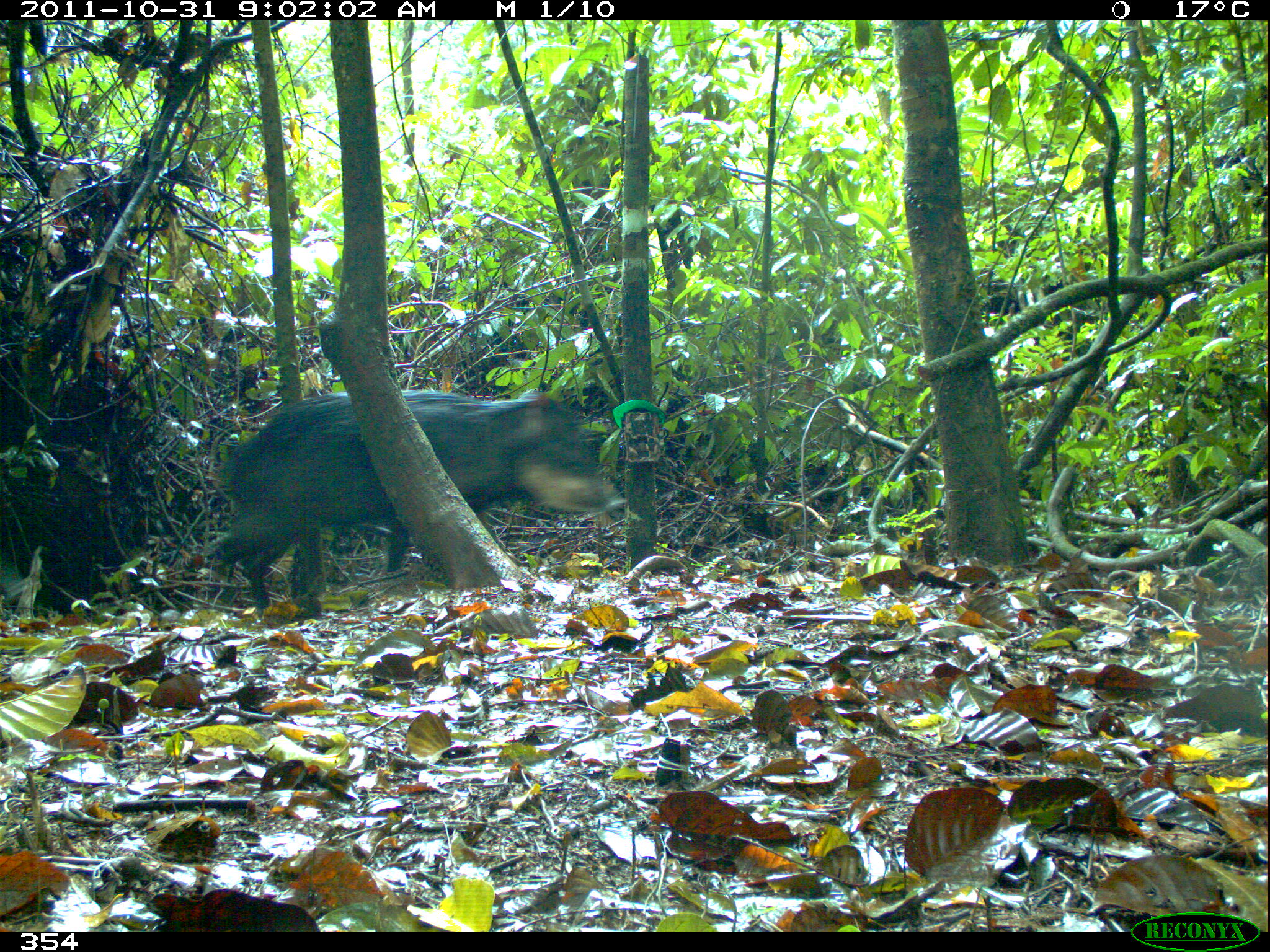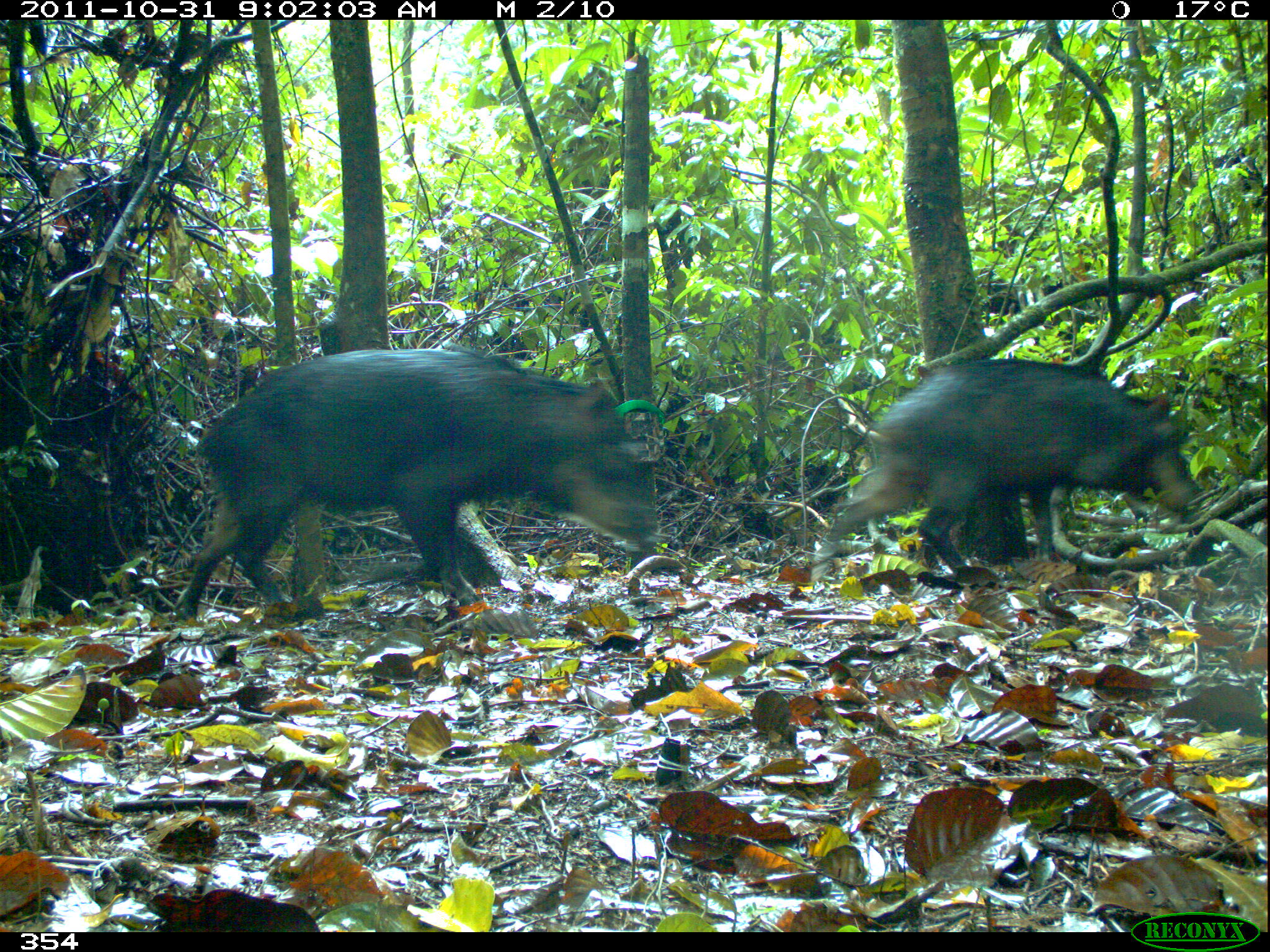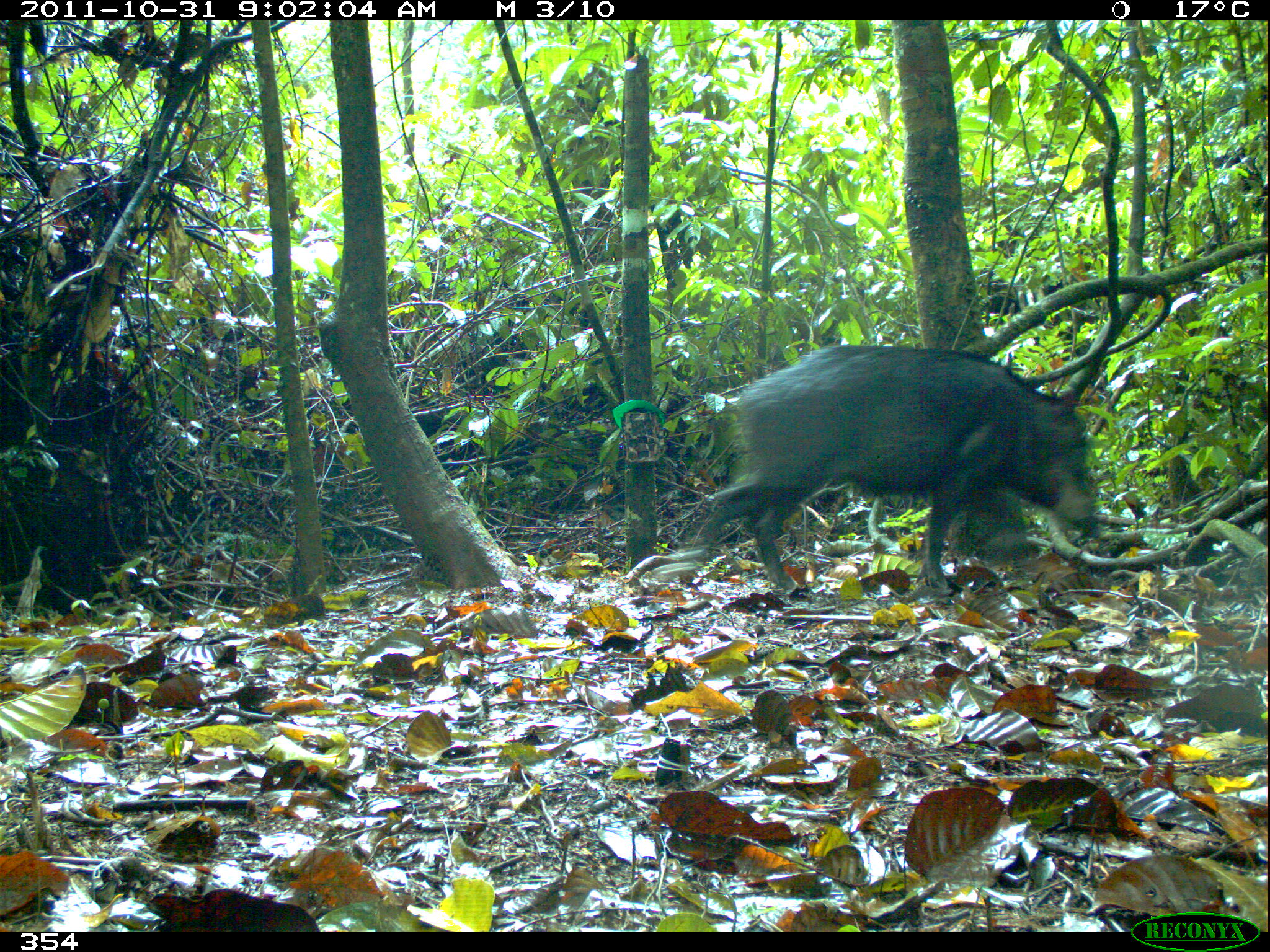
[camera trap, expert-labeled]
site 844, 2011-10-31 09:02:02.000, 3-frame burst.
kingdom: Animalia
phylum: Chordata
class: Mammalia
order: Artiodactyla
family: Tayassuidae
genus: Tayassu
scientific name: Tayassu pecari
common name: white-lipped peccary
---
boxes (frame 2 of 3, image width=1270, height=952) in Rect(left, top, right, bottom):
tayassu pecari: Rect(171, 345, 663, 618); Rect(815, 356, 1198, 571)